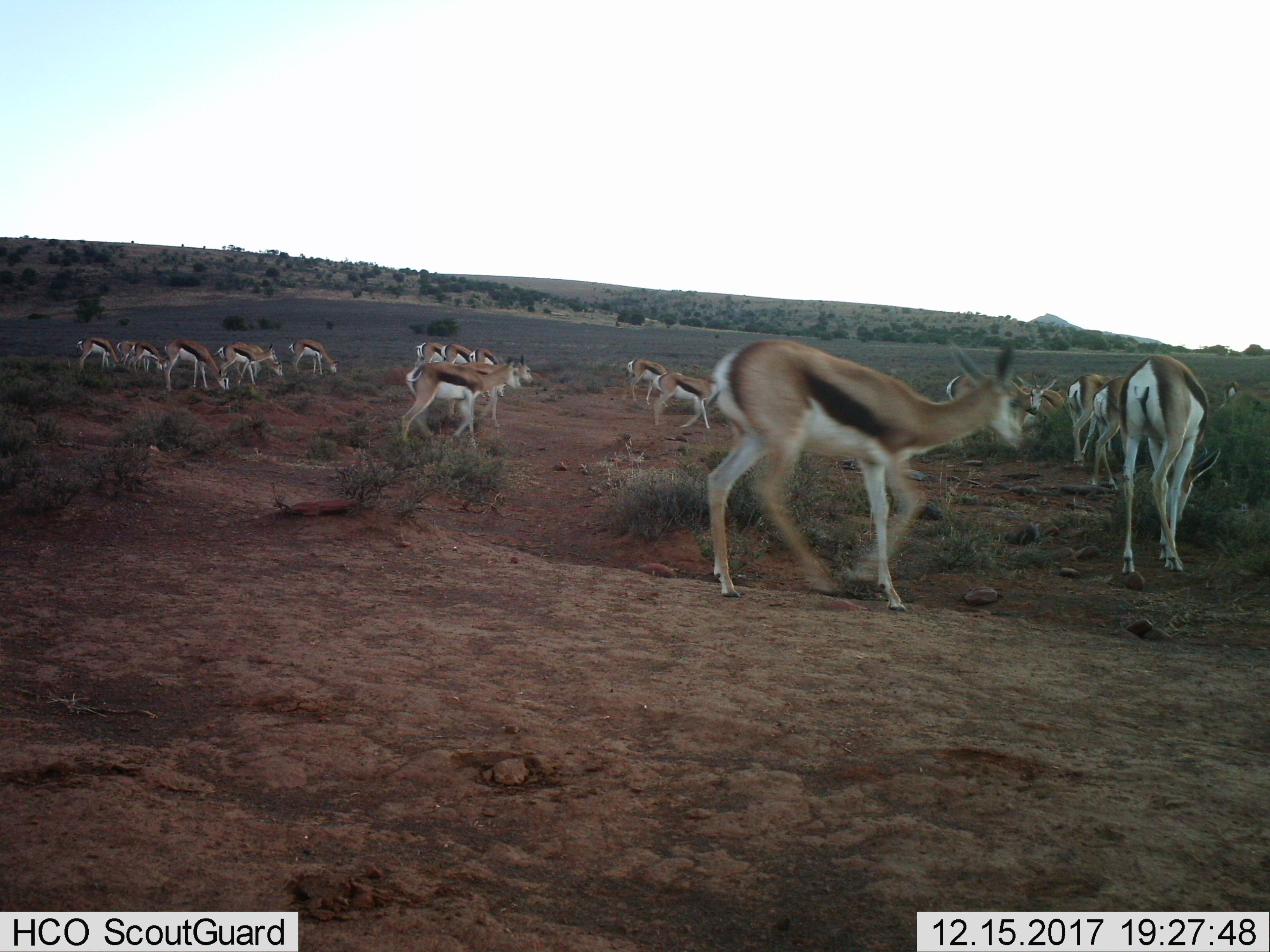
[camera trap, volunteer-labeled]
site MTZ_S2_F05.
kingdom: Animalia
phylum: Chordata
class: Mammalia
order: Artiodactyla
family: Bovidae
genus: Antidorcas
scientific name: Antidorcas marsupialis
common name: springbok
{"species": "springbok (Antidorcas marsupialis)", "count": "11-50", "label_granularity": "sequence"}